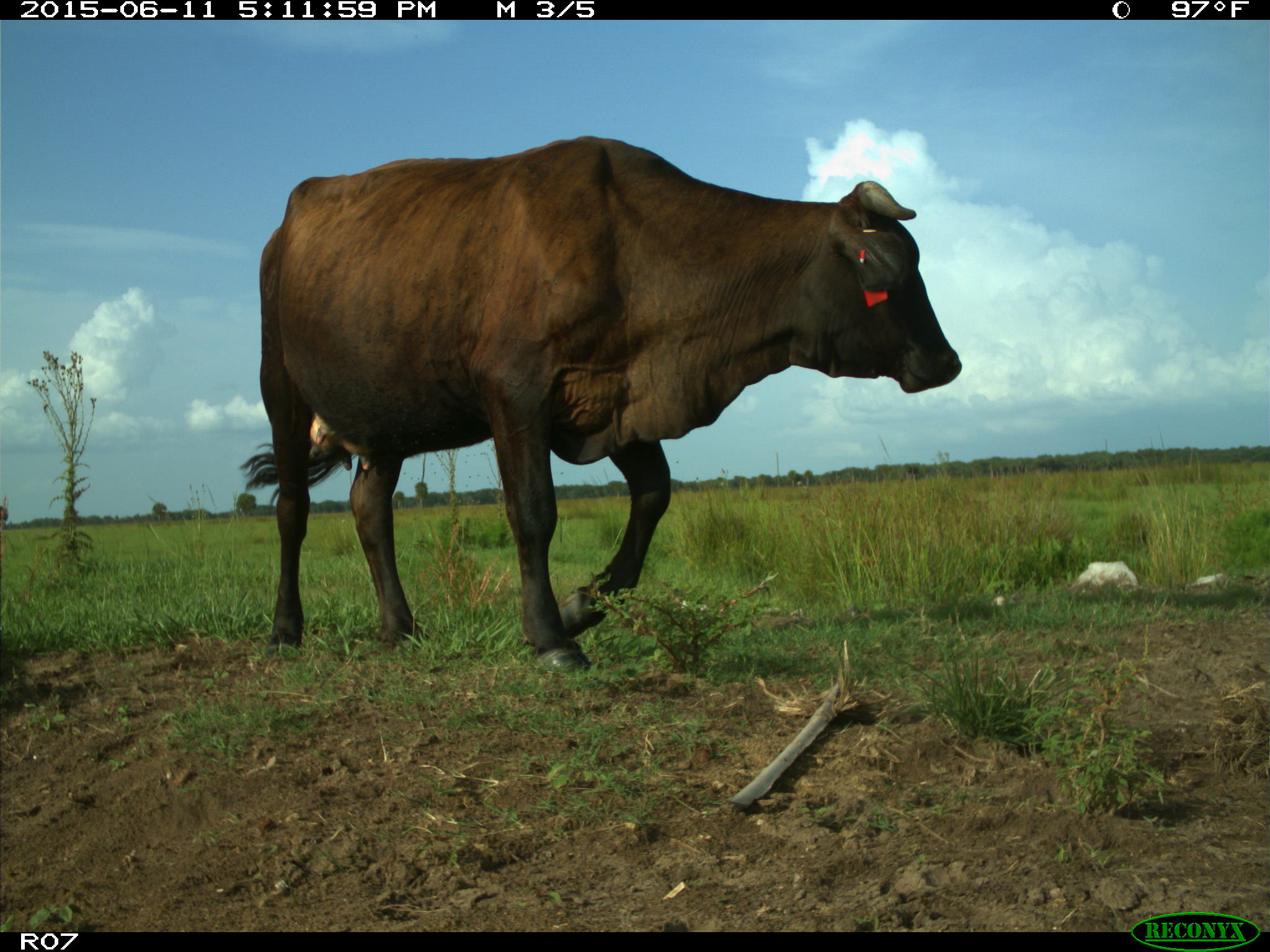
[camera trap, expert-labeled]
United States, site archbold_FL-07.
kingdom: Animalia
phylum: Chordata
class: Mammalia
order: Artiodactyla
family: Bovidae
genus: Bos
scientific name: Bos taurus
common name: domestic cow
Bos taurus (domestic cow).